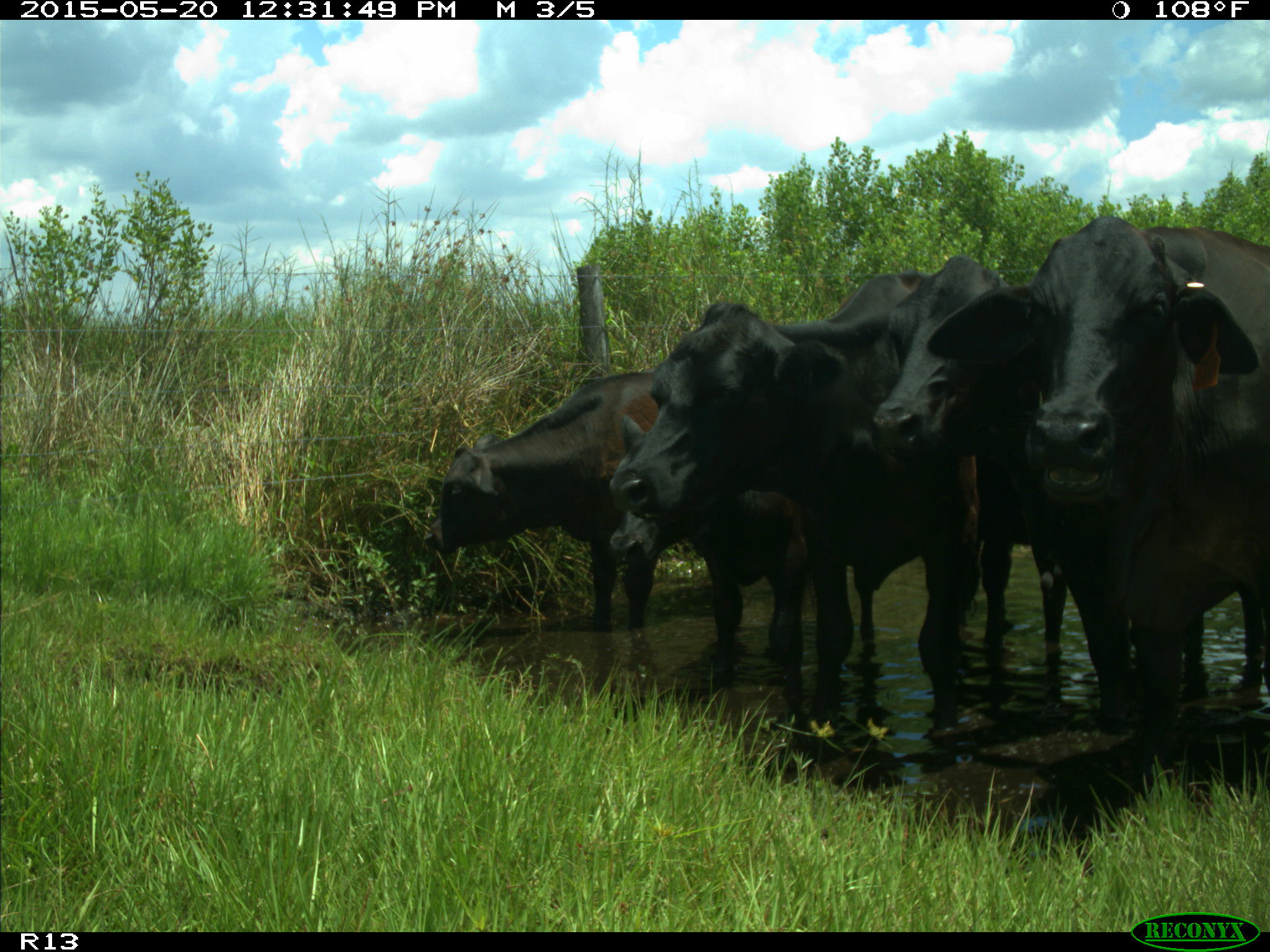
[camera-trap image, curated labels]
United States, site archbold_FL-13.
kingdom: Animalia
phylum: Chordata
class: Mammalia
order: Artiodactyla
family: Bovidae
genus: Bos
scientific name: Bos taurus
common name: domestic cow